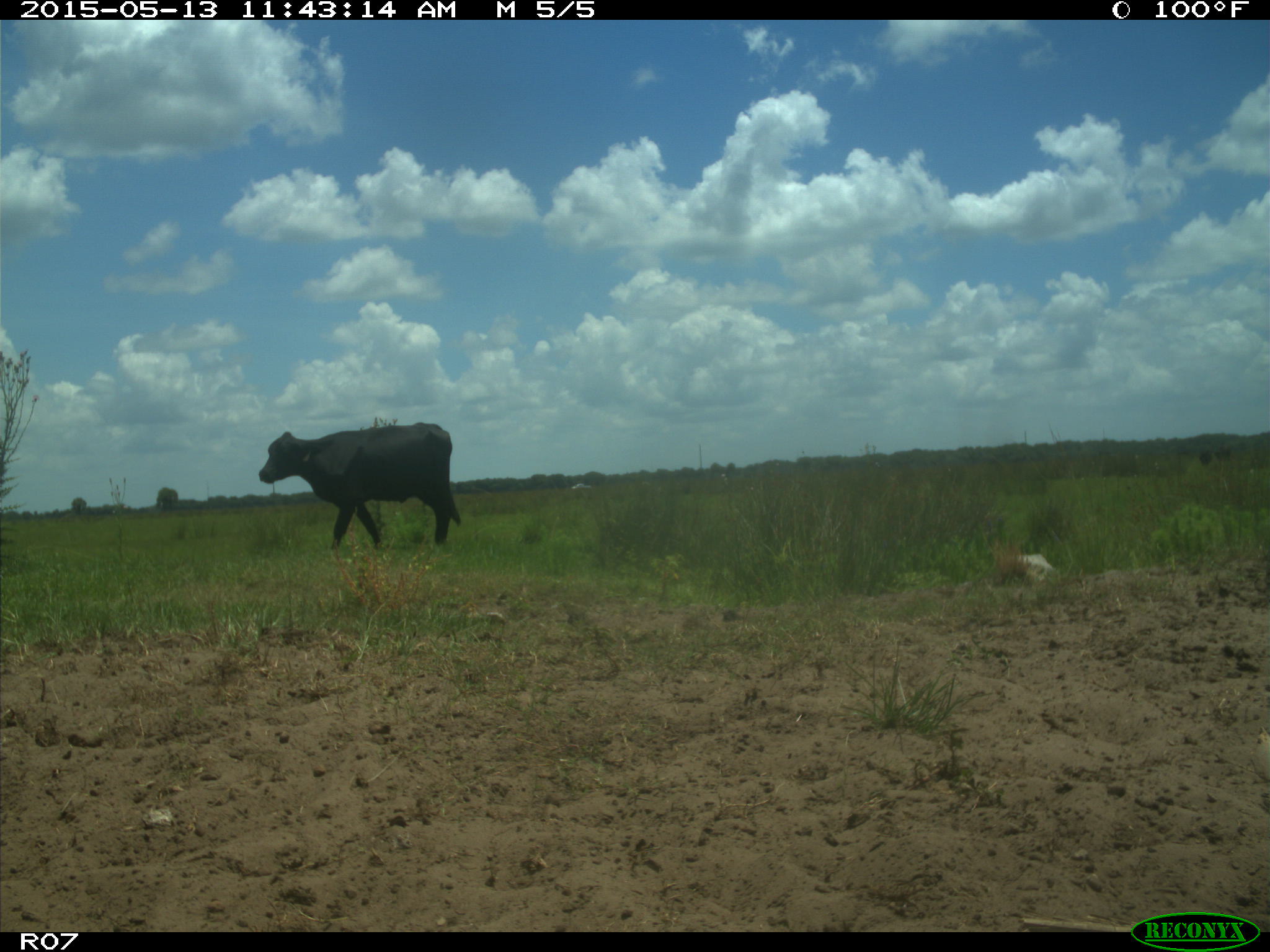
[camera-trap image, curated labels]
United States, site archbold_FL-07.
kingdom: Animalia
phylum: Chordata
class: Mammalia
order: Artiodactyla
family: Bovidae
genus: Bos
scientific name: Bos taurus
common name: domestic cow